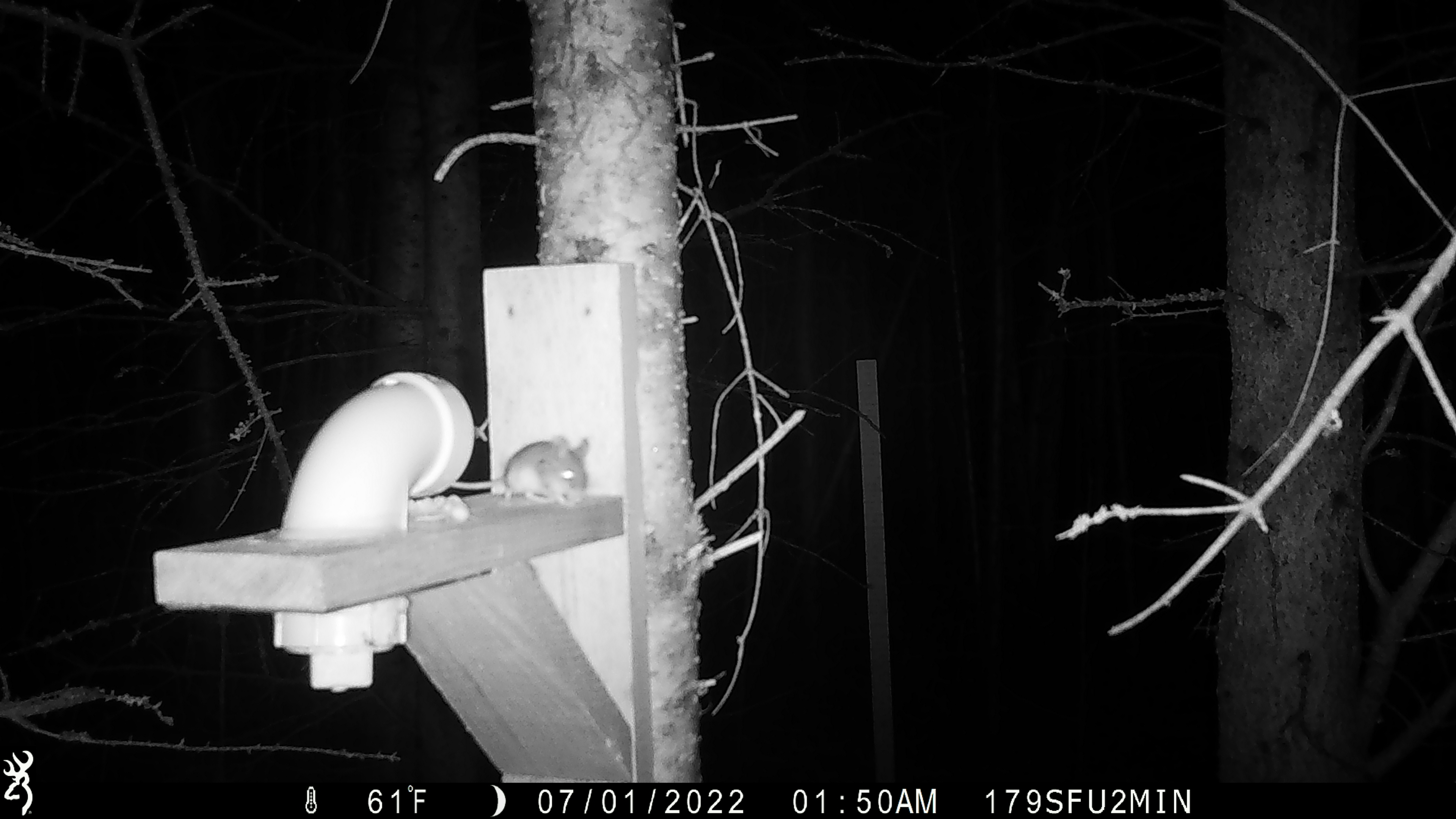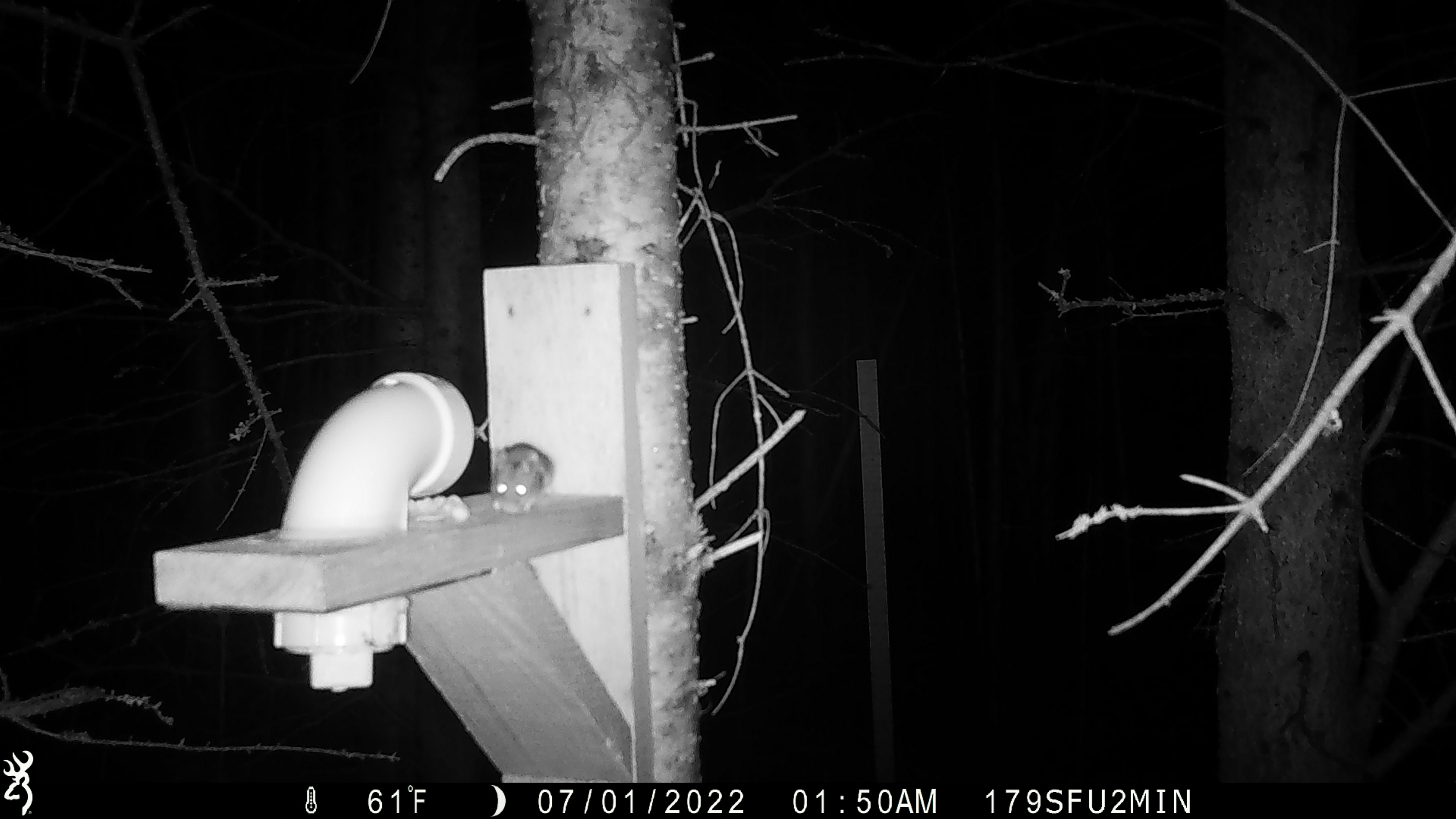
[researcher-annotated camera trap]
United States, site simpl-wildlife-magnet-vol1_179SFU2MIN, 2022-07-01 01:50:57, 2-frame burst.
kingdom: Animalia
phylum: Chordata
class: Mammalia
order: Rodentia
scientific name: Rodentia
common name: mouse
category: mouse sp.